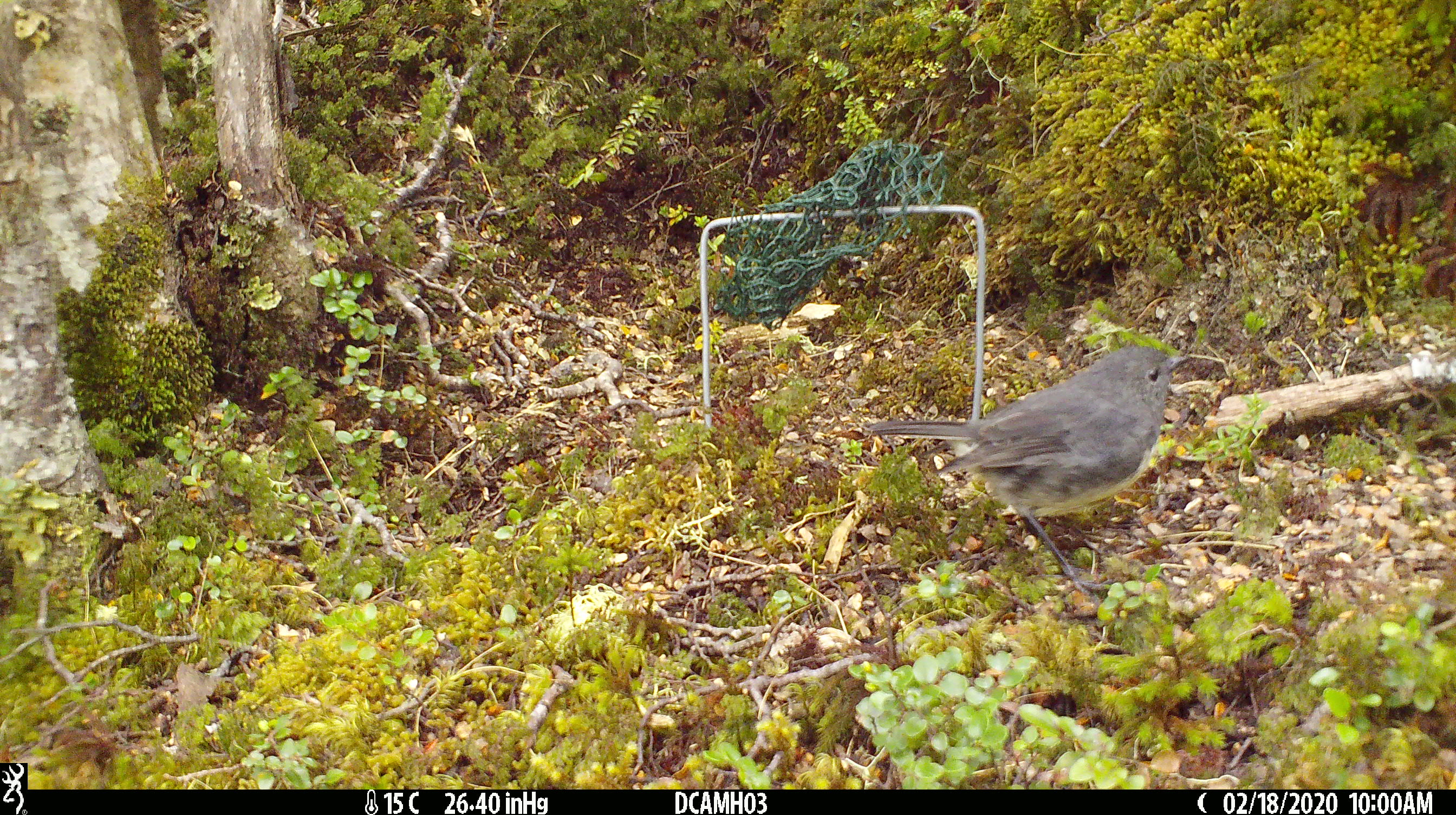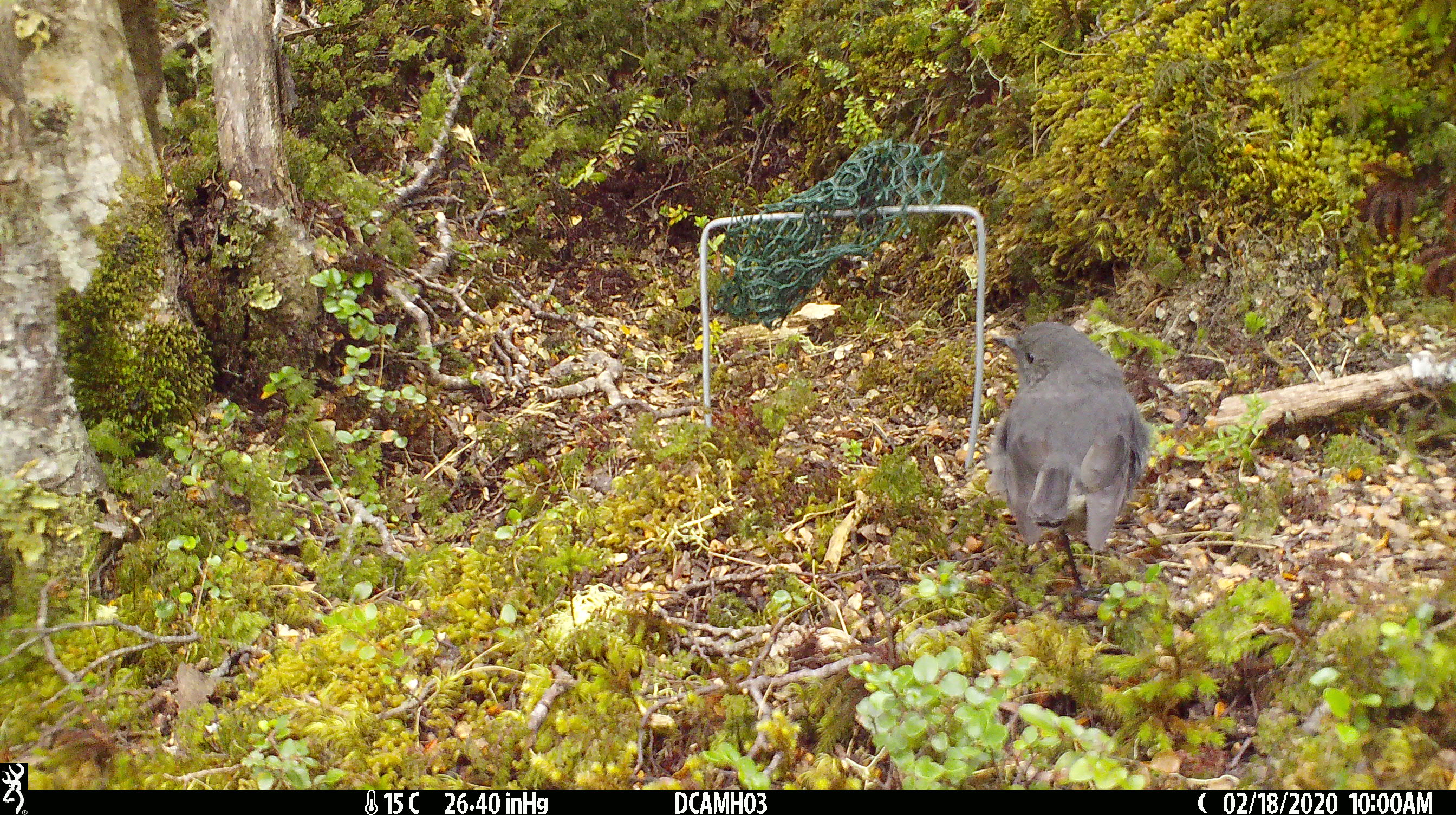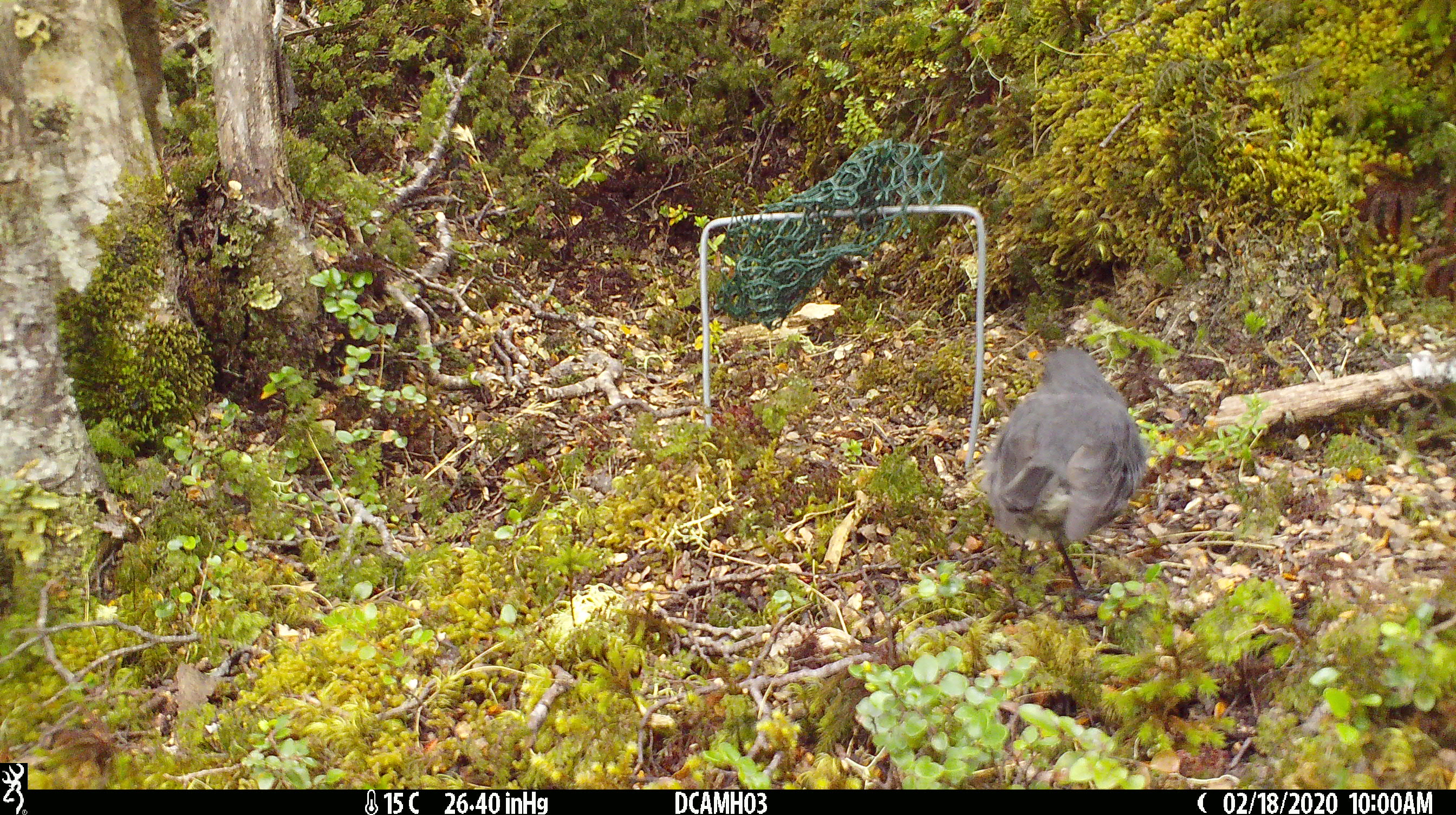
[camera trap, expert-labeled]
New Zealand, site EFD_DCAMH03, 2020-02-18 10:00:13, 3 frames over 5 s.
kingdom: Animalia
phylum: Chordata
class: Aves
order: Passeriformes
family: Petroicidae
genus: Petroica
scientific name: Petroica australis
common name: new zealand robin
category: robin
Robin (new zealand robin) (Petroica australis).